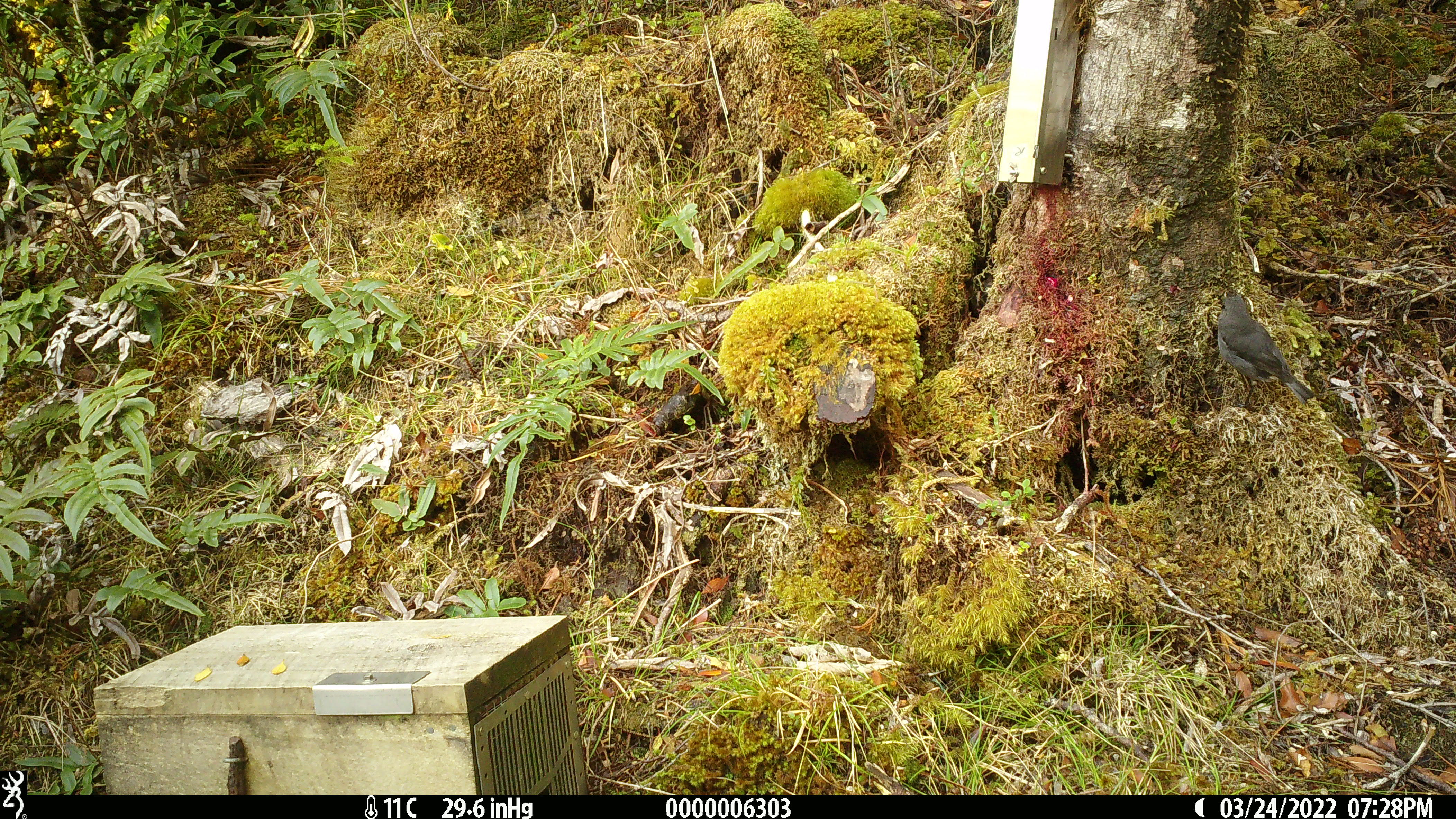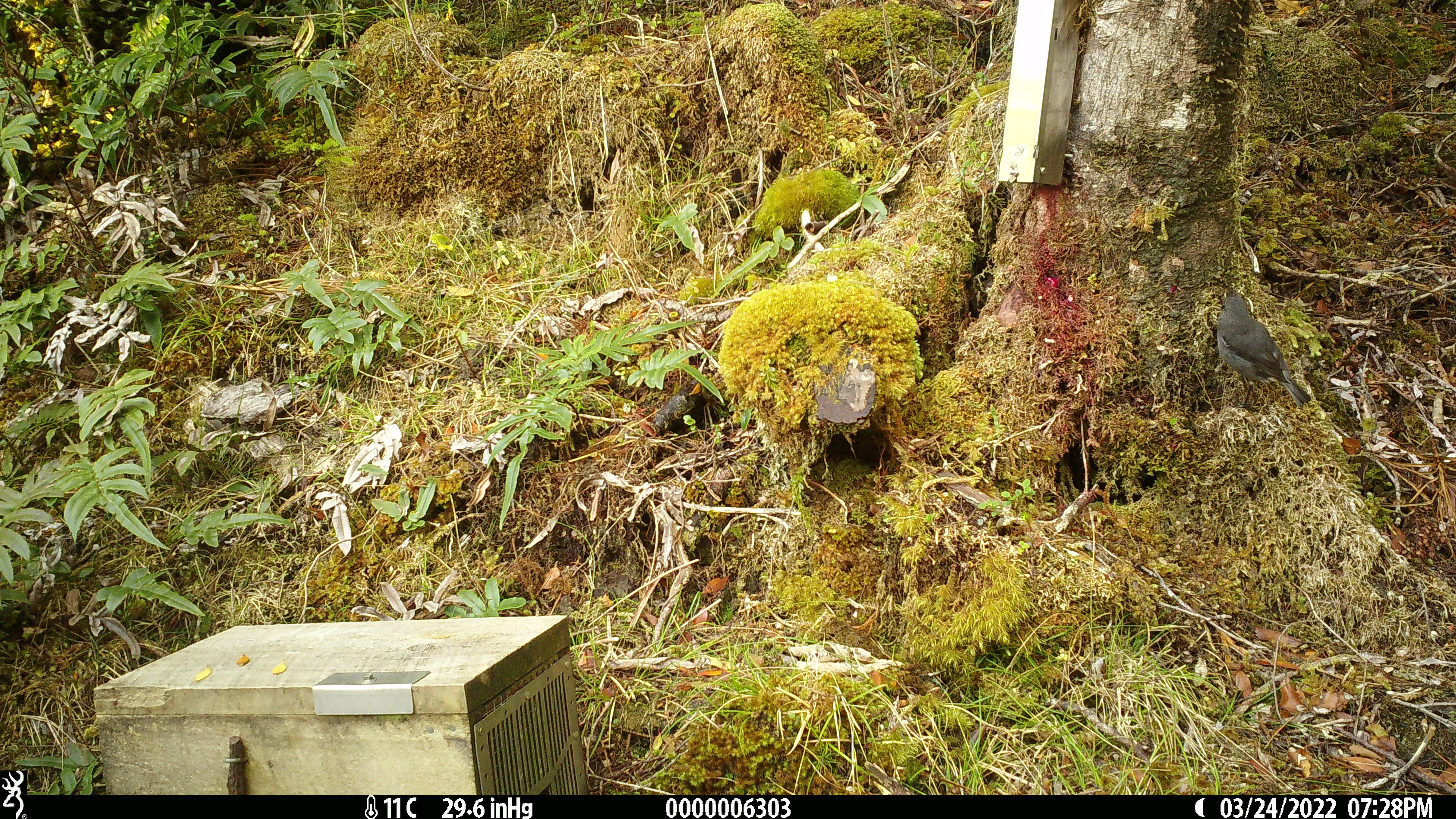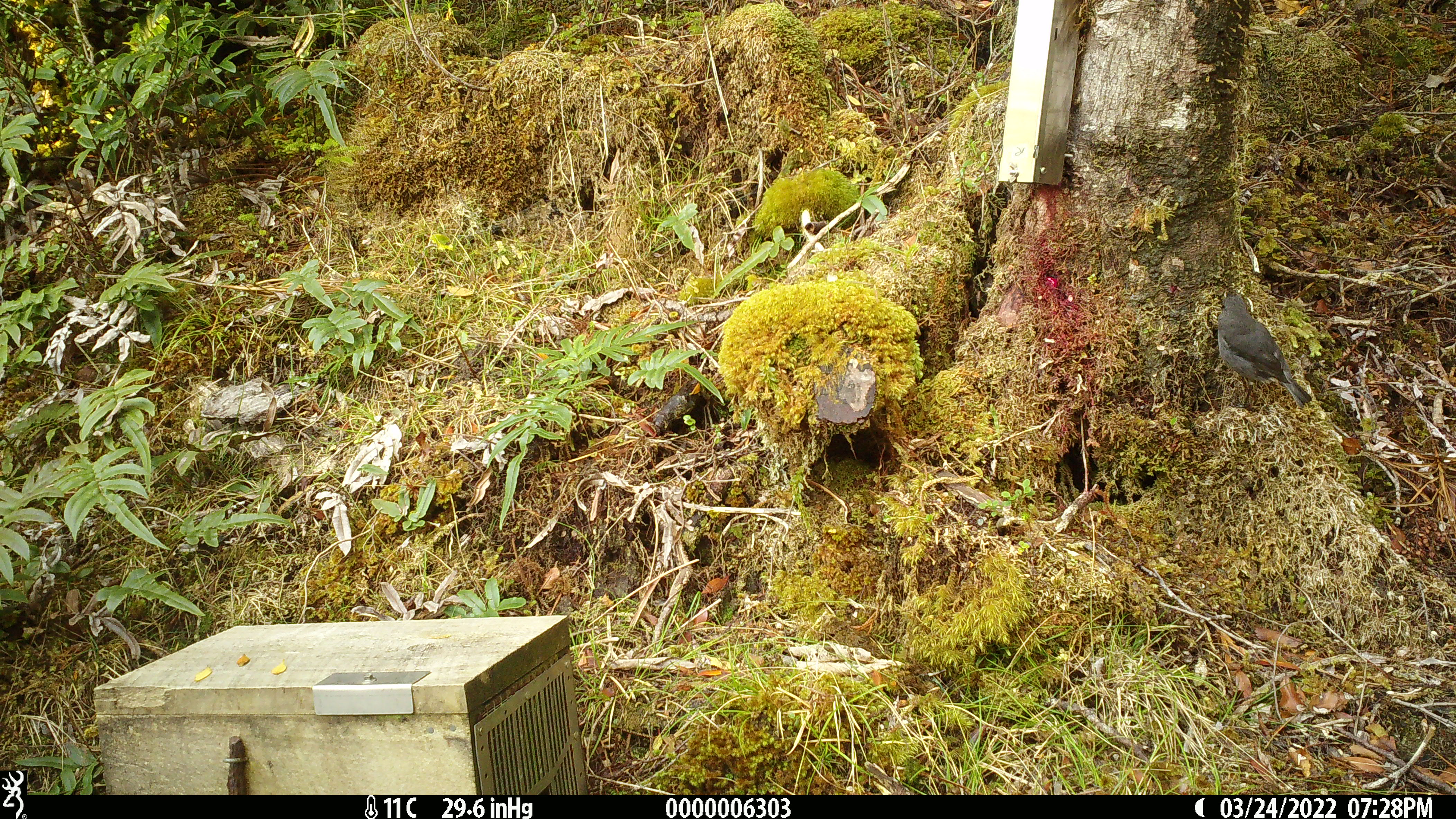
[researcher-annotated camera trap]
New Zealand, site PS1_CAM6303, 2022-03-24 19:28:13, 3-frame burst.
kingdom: Animalia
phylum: Chordata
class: Aves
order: Passeriformes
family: Petroicidae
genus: Petroica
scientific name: Petroica australis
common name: new zealand robin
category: robin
Robin (new zealand robin) (Petroica australis).